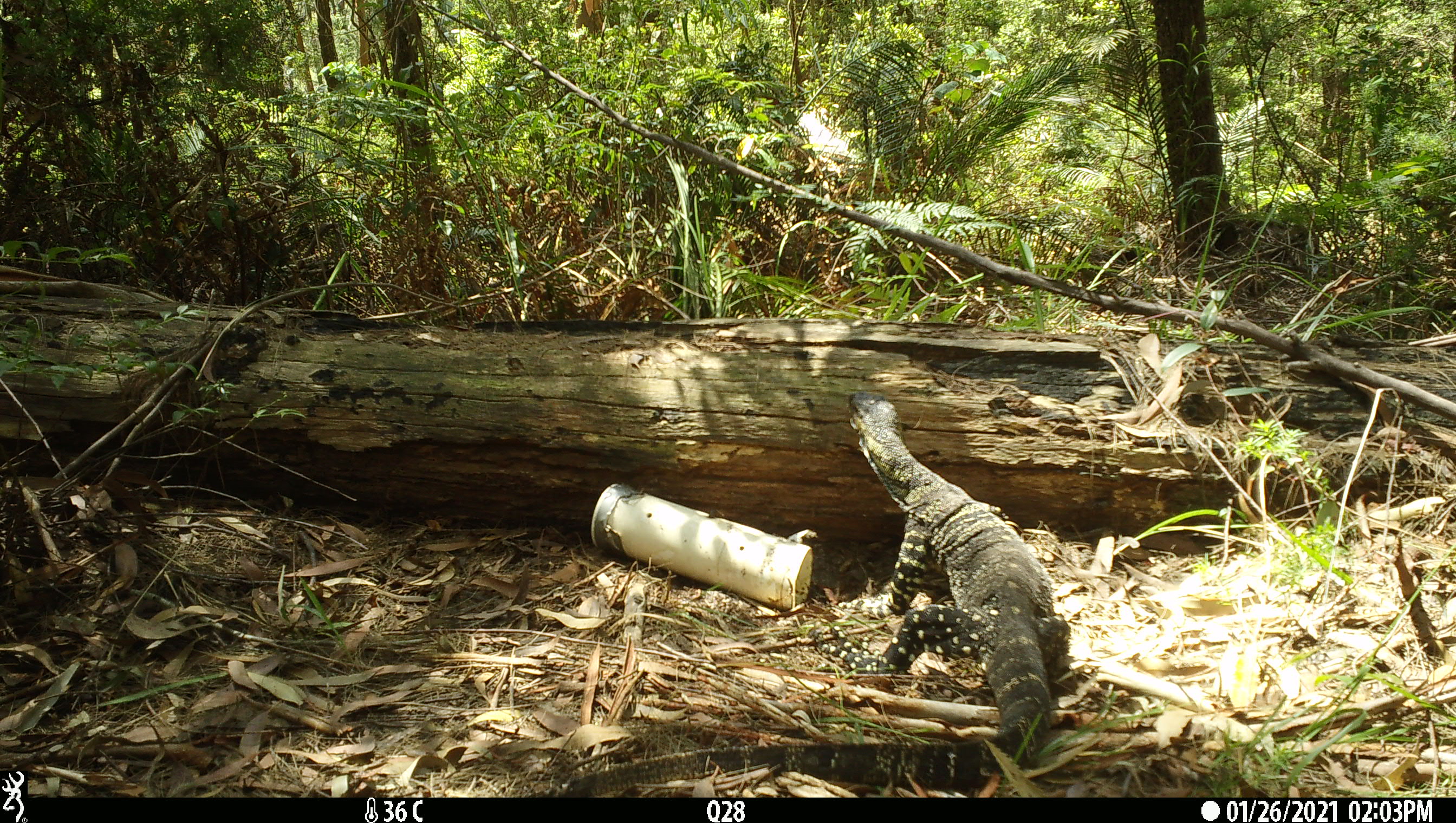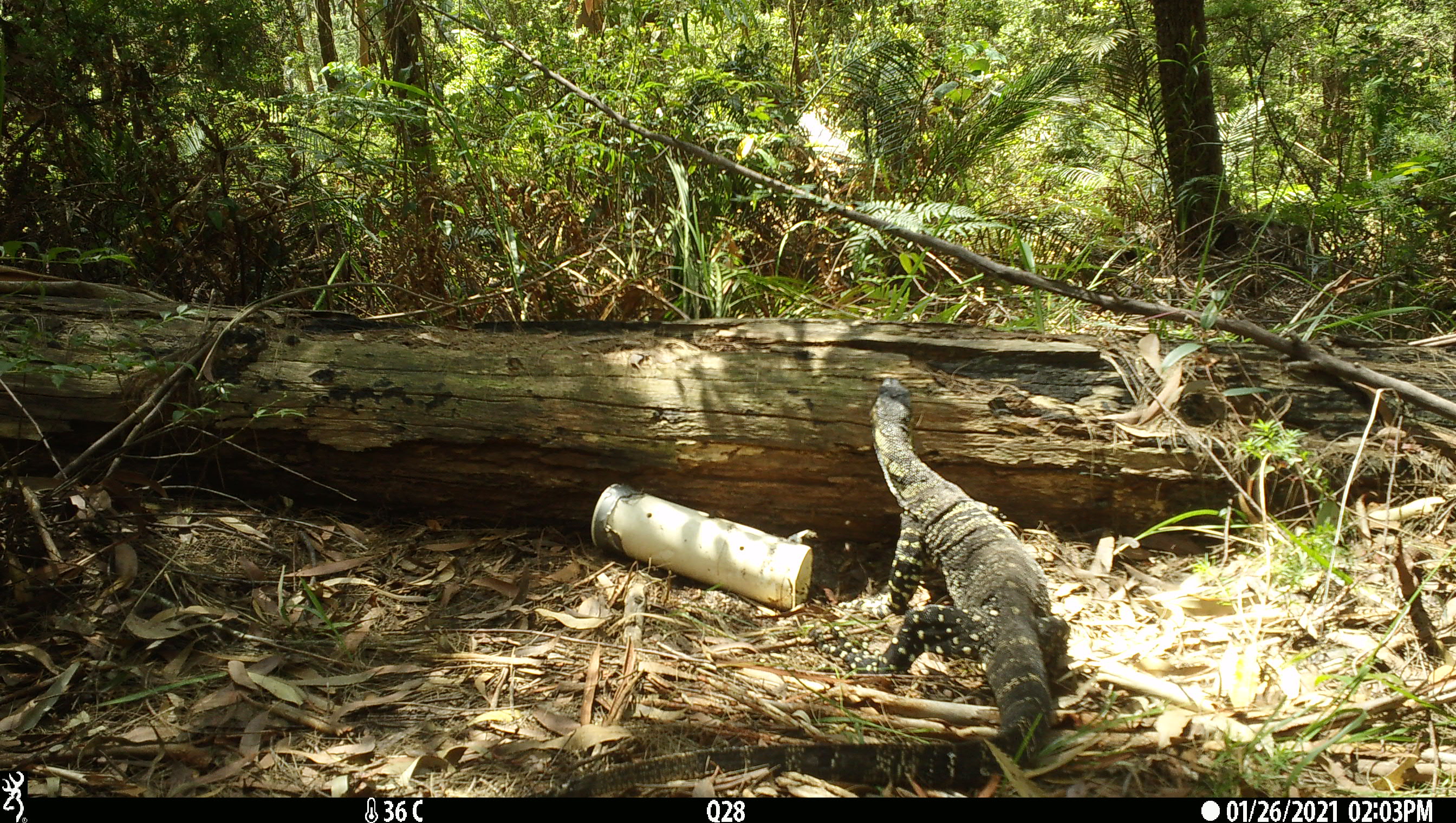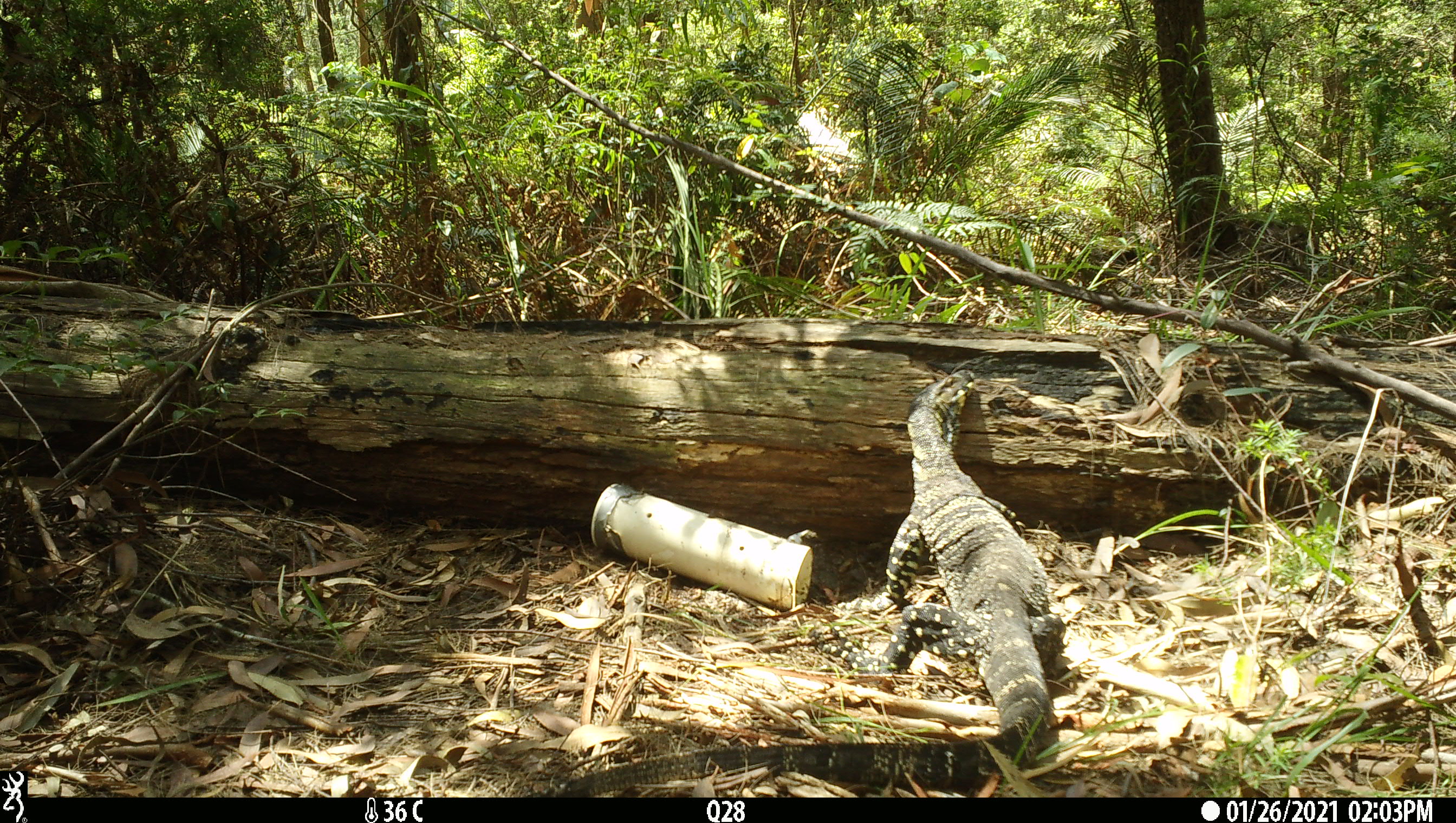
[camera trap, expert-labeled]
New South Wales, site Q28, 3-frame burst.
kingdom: Animalia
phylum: Chordata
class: Reptilia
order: Squamata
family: Varanidae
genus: Varanus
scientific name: Varanus varius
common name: lace monitor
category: goanna